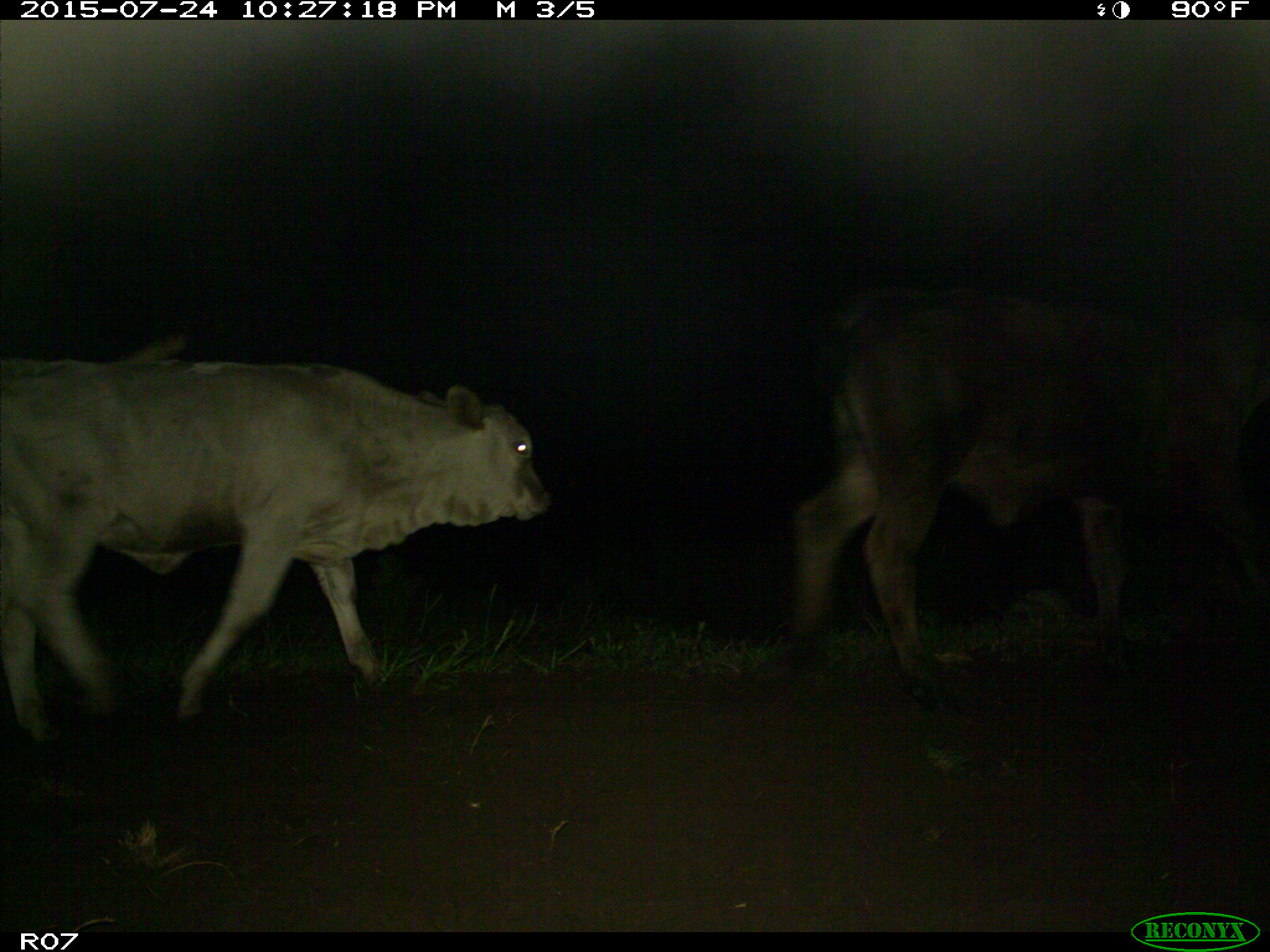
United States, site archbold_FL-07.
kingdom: Animalia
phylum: Chordata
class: Mammalia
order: Artiodactyla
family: Bovidae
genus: Bos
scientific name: Bos taurus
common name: domestic cow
Bos taurus (domestic cow).